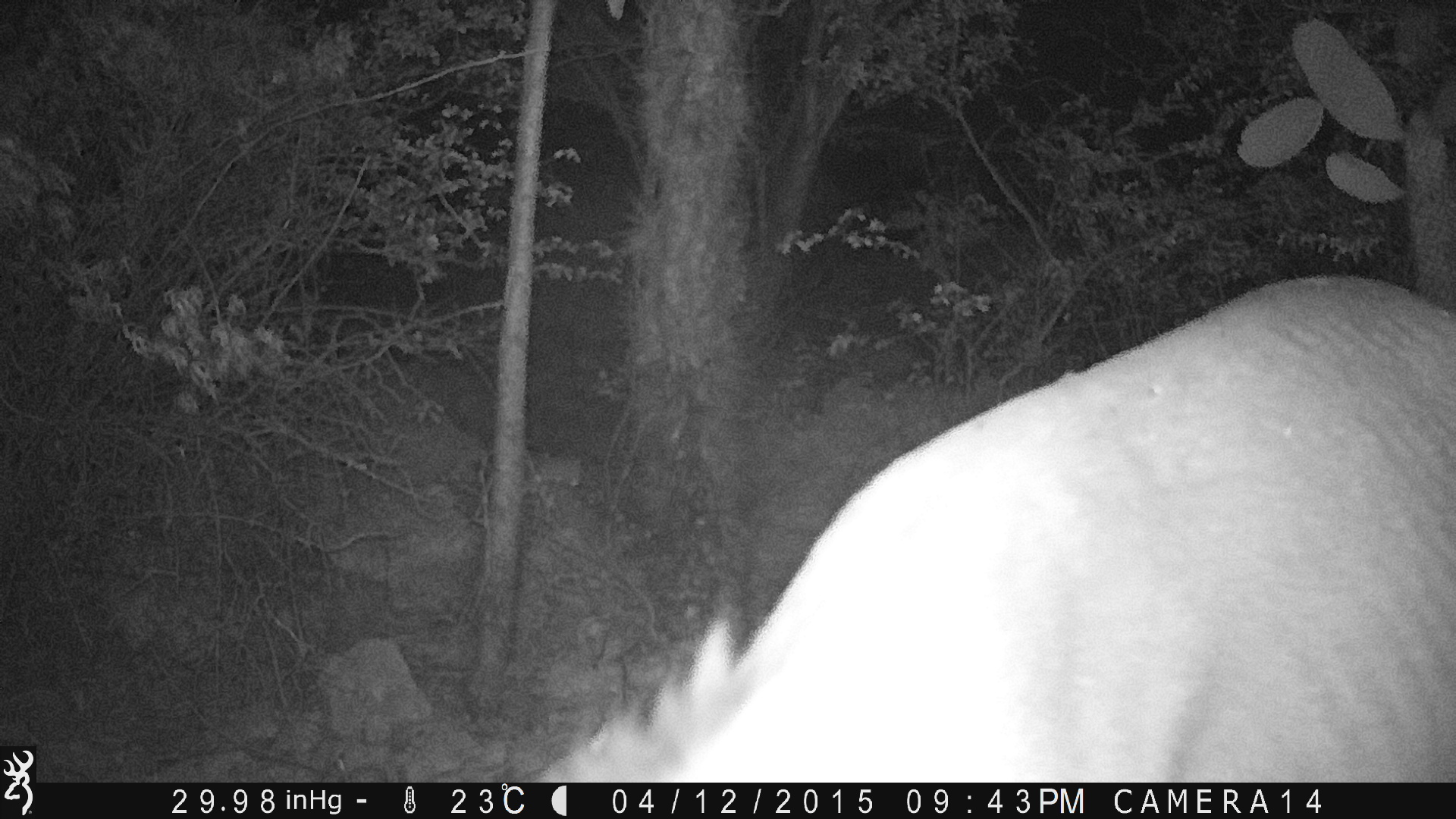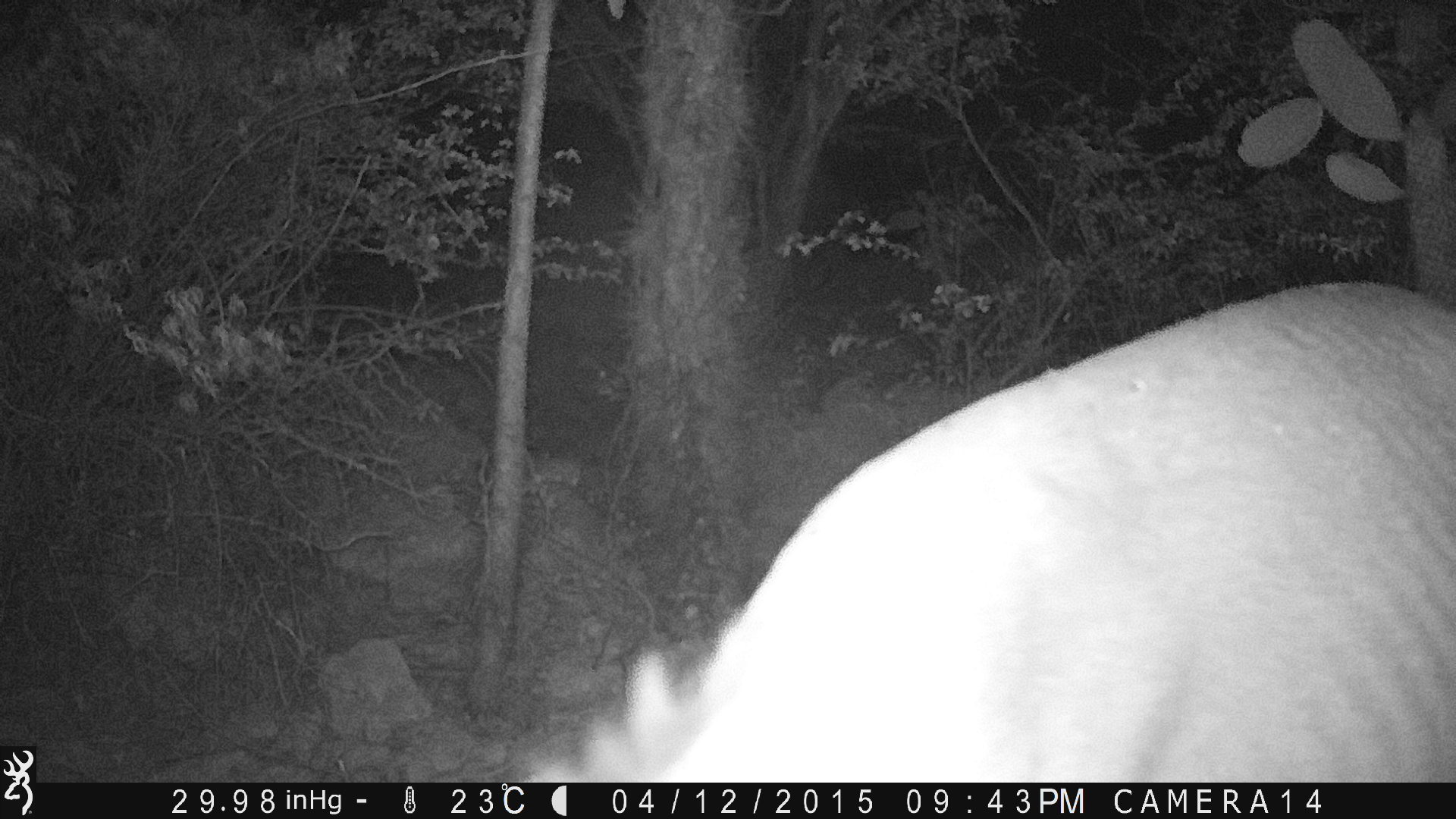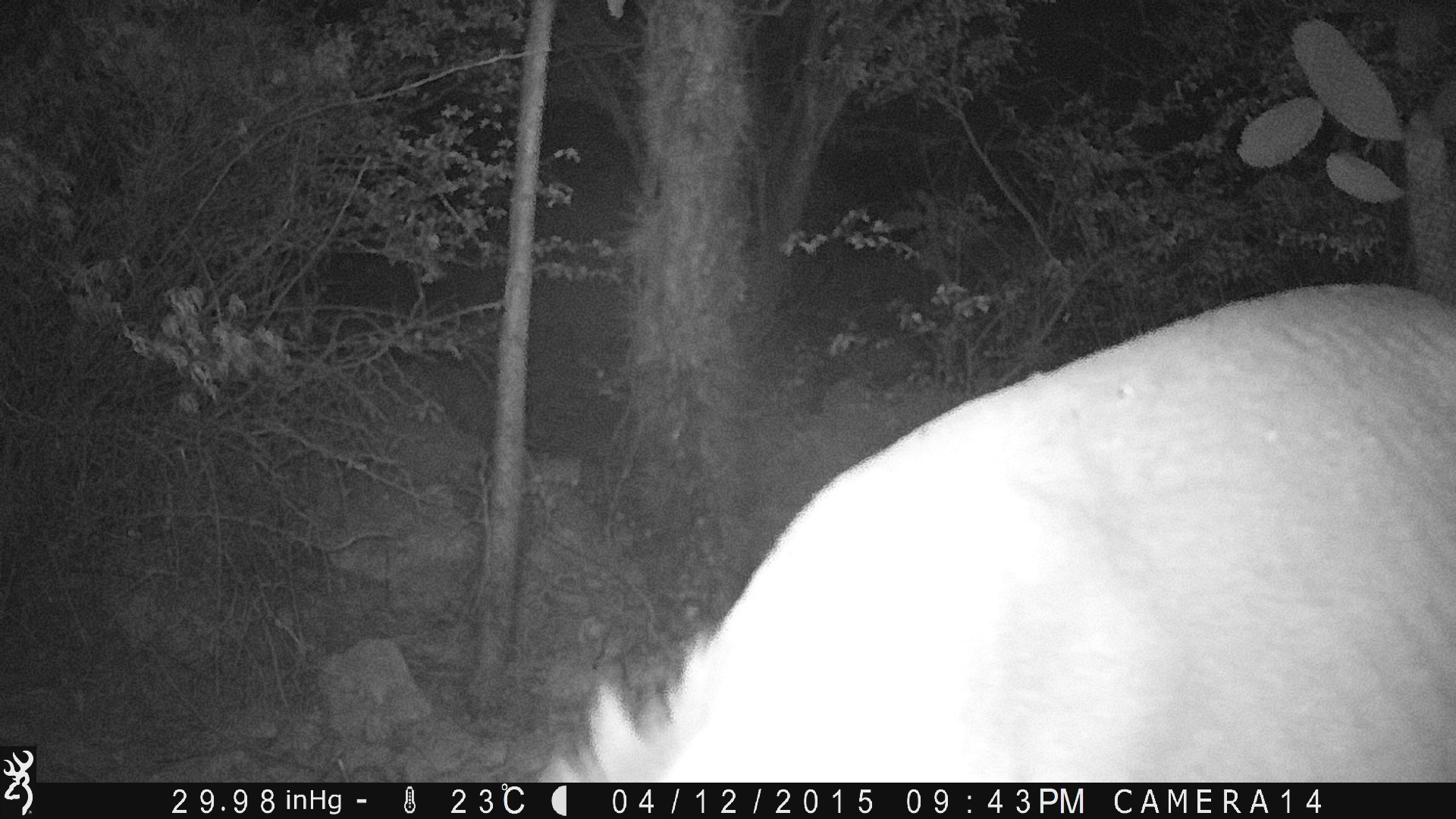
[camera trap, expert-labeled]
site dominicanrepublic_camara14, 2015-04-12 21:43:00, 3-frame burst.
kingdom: Animalia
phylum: Chordata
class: Mammalia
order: Perissodactyla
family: Equidae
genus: Equus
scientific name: Equus asinus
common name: donkey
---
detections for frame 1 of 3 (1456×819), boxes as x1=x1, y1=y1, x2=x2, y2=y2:
donkey: x1=516, y1=271, x2=1456, y2=781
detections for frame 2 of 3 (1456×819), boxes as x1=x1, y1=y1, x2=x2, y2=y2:
donkey: x1=493, y1=139, x2=1456, y2=784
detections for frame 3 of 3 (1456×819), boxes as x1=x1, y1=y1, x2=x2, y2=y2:
donkey: x1=551, y1=278, x2=1456, y2=786